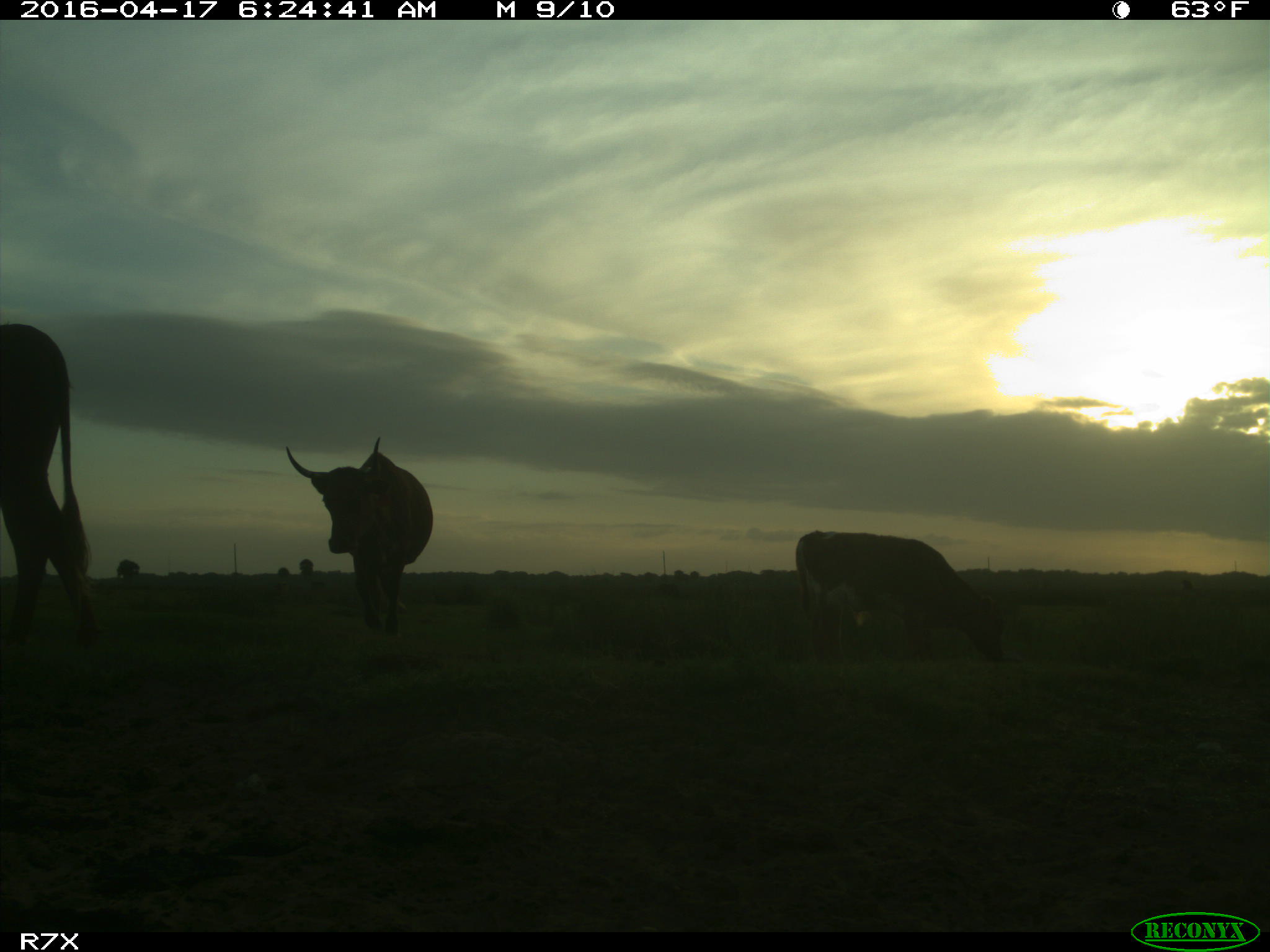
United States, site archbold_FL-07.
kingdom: Animalia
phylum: Chordata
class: Mammalia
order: Artiodactyla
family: Bovidae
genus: Bos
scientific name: Bos taurus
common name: domestic cow